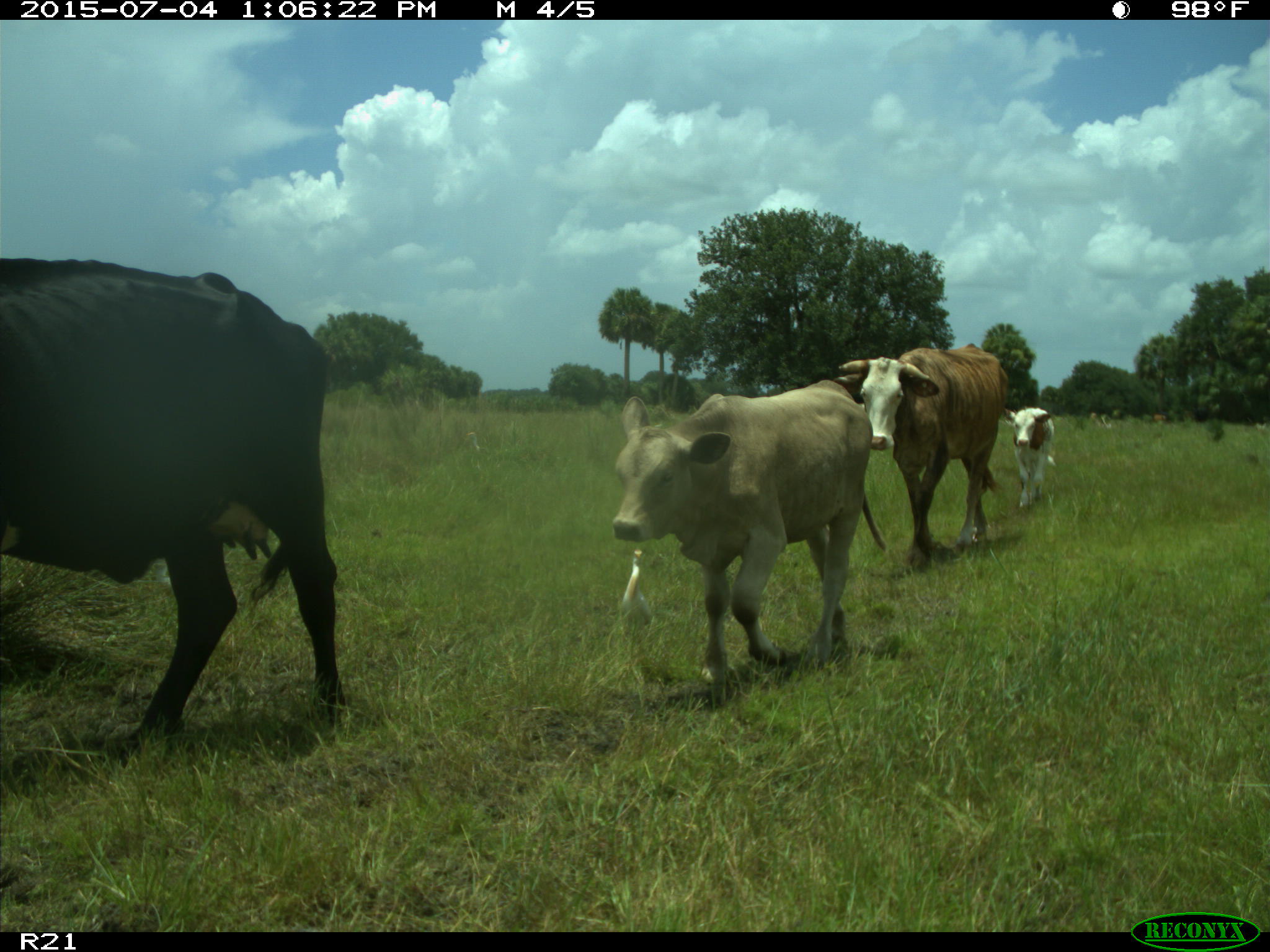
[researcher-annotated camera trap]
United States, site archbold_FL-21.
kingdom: Animalia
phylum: Chordata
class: Mammalia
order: Artiodactyla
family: Bovidae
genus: Bos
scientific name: Bos taurus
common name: domestic cow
Bos taurus (domestic cow).